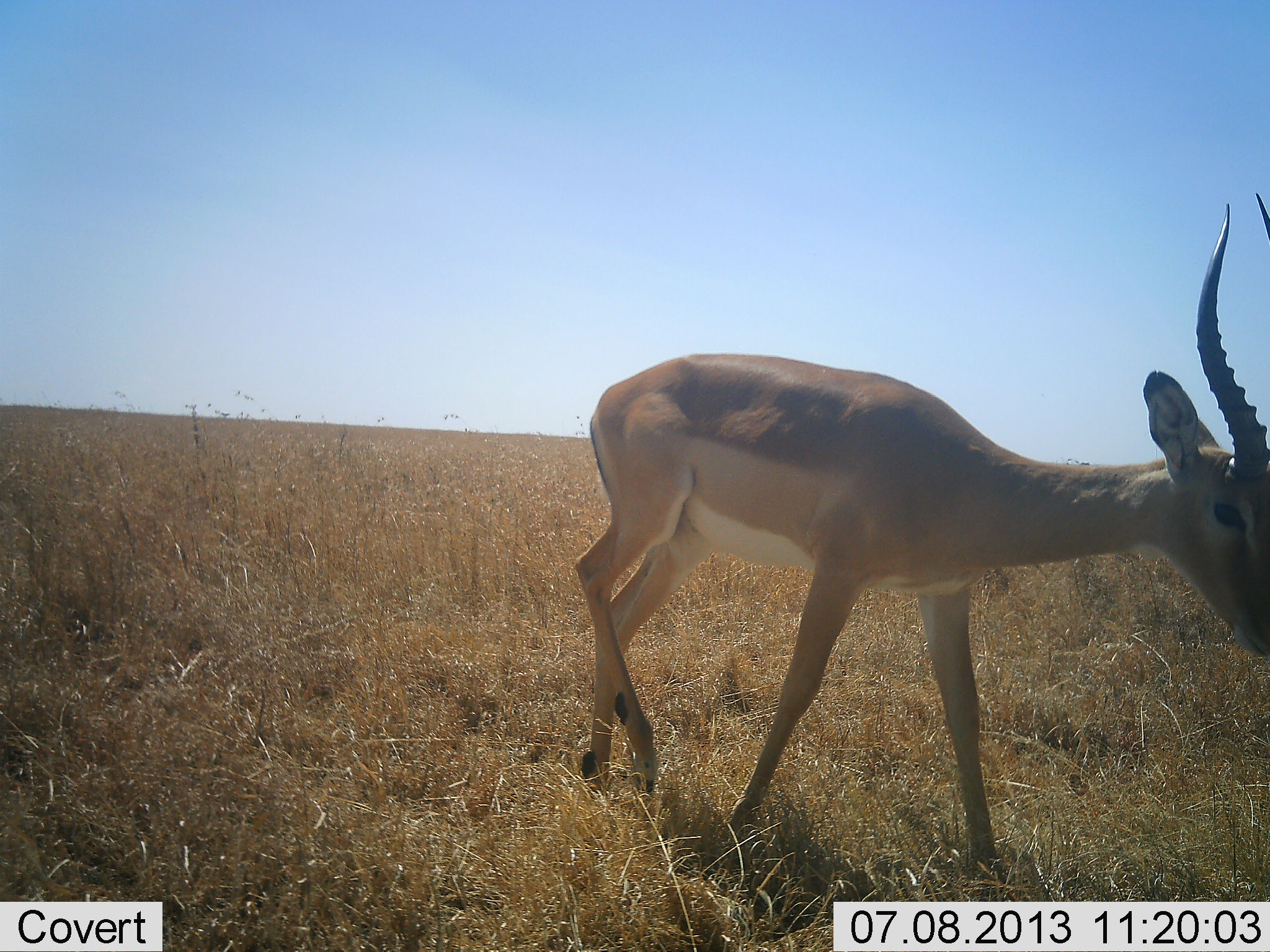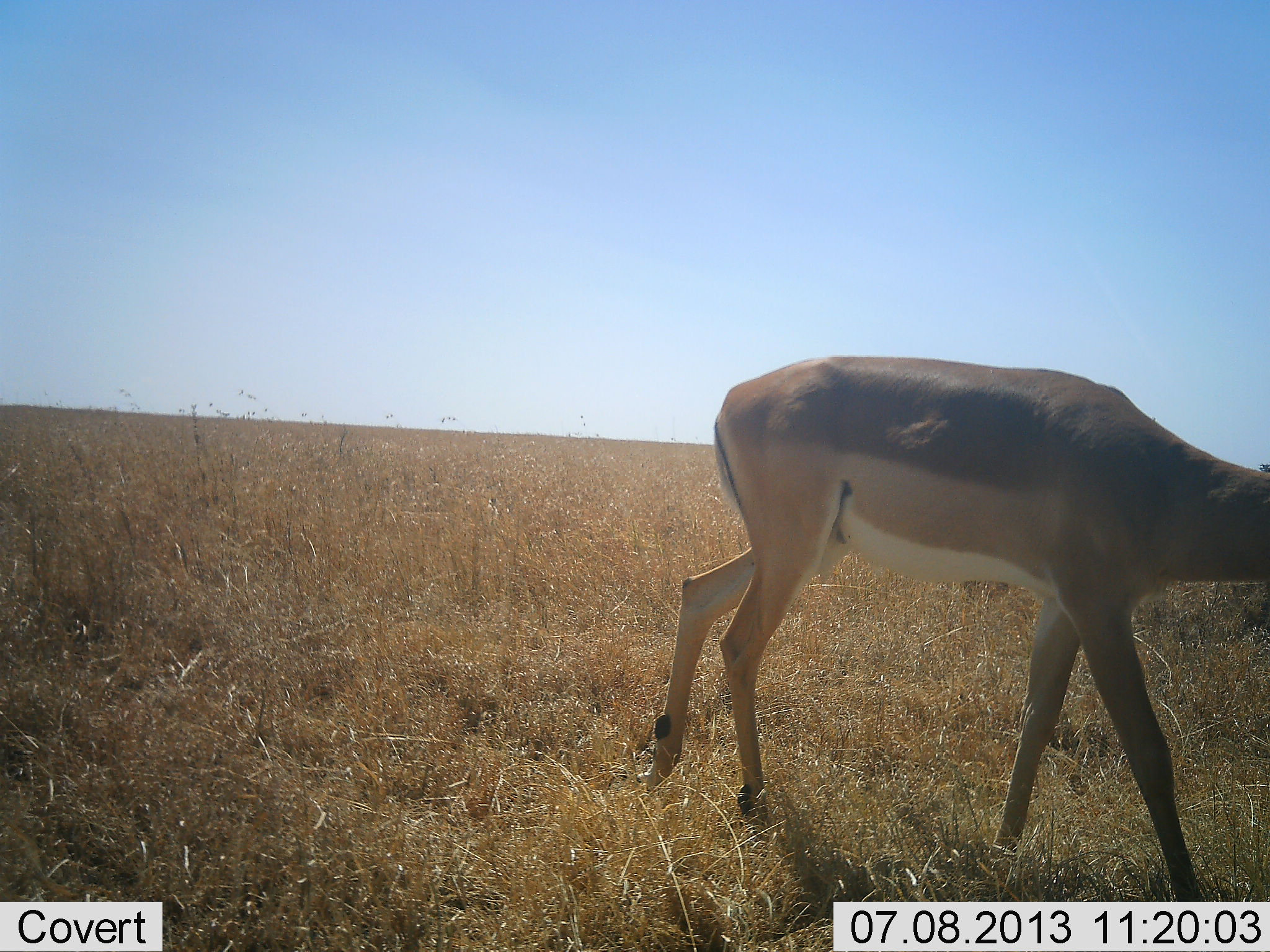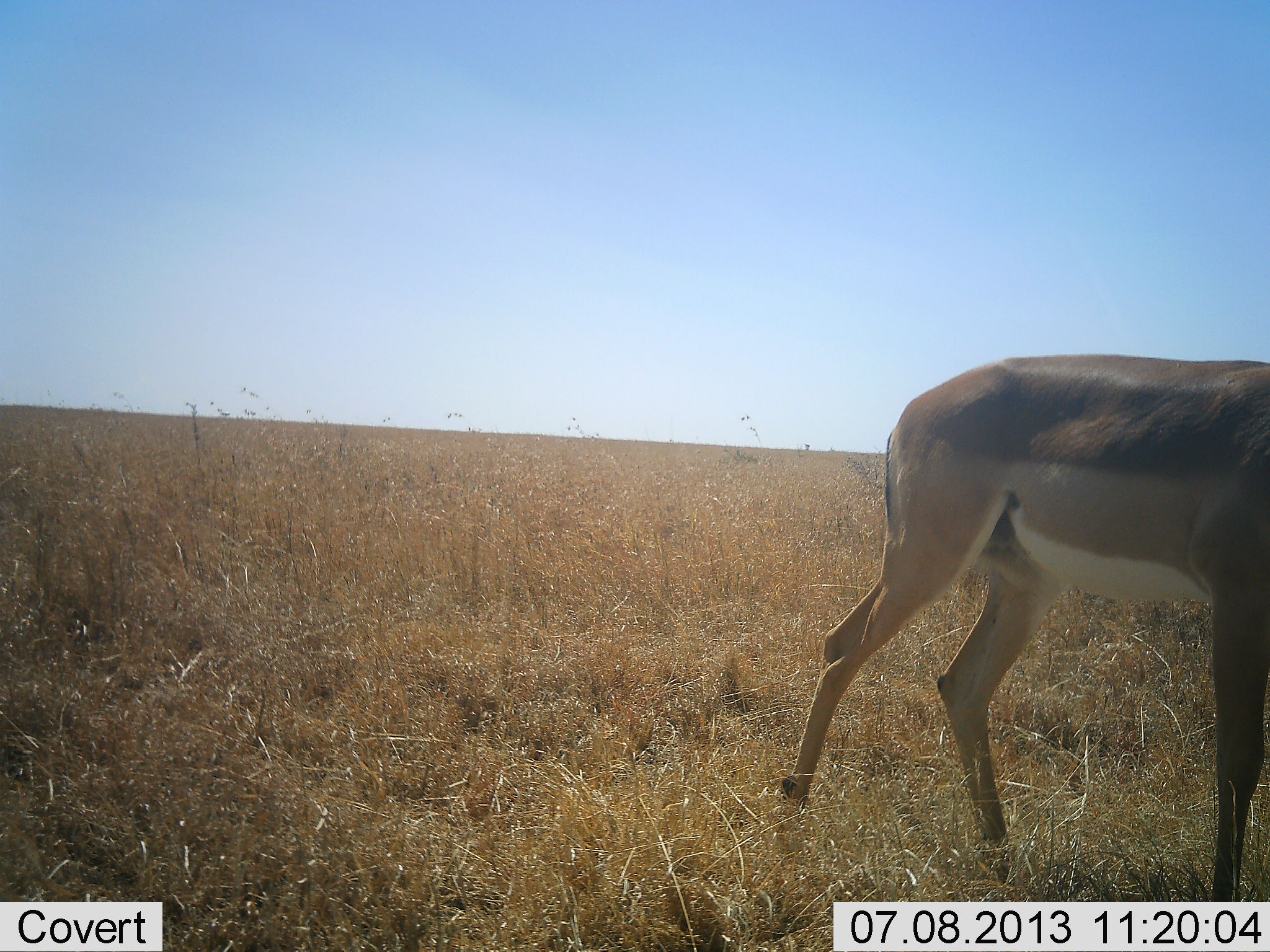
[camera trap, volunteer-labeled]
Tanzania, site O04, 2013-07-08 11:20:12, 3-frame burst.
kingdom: Animalia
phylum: Chordata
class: Mammalia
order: Artiodactyla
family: Bovidae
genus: Aepyceros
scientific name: Aepyceros melampus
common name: impala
Impala (Aepyceros melampus), count 1. Behavior (volunteer vote fractions): standing 20%, resting 0%, moving 90%, interacting 0%. Young present (vote fraction): 0%. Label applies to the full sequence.